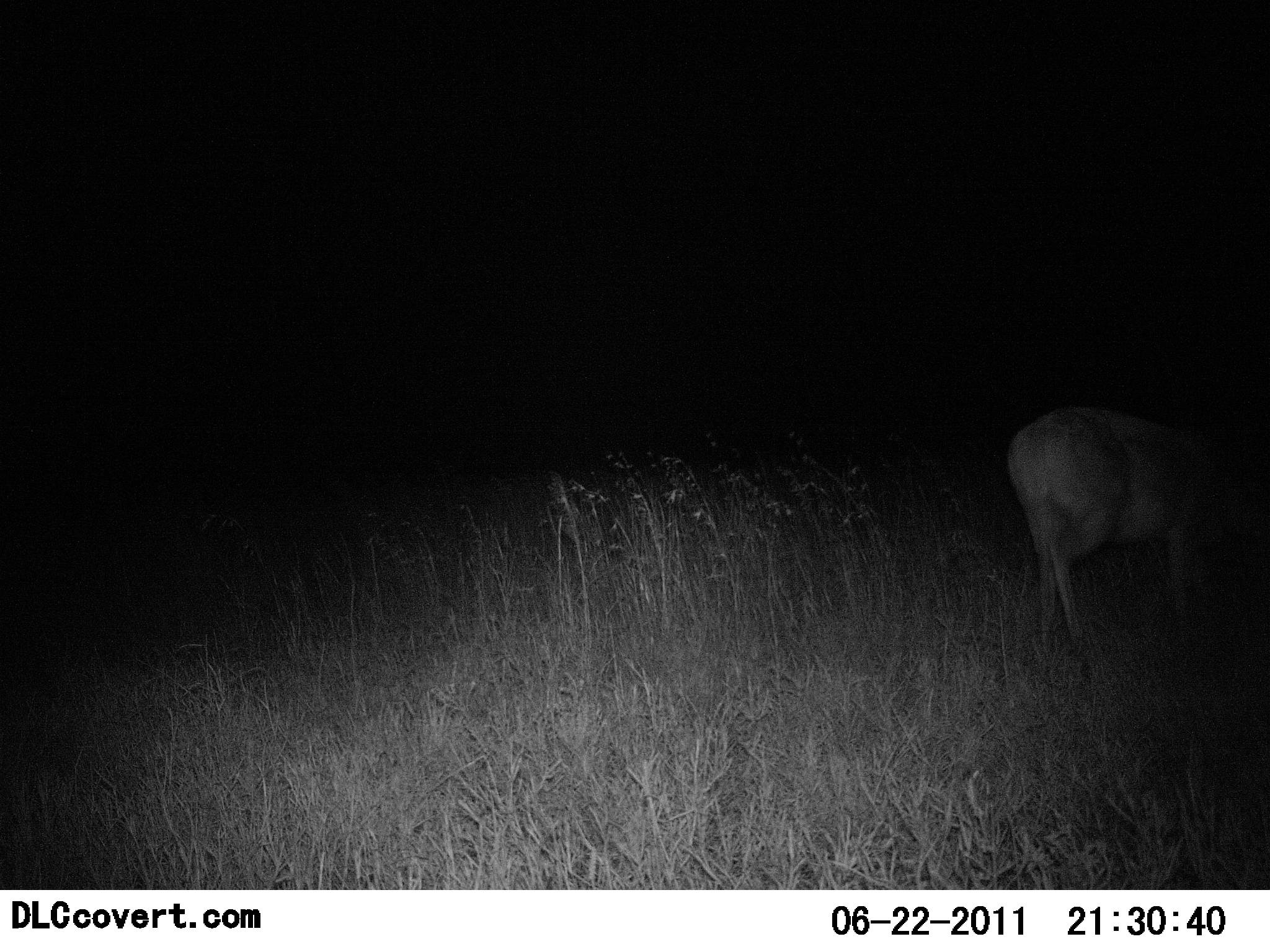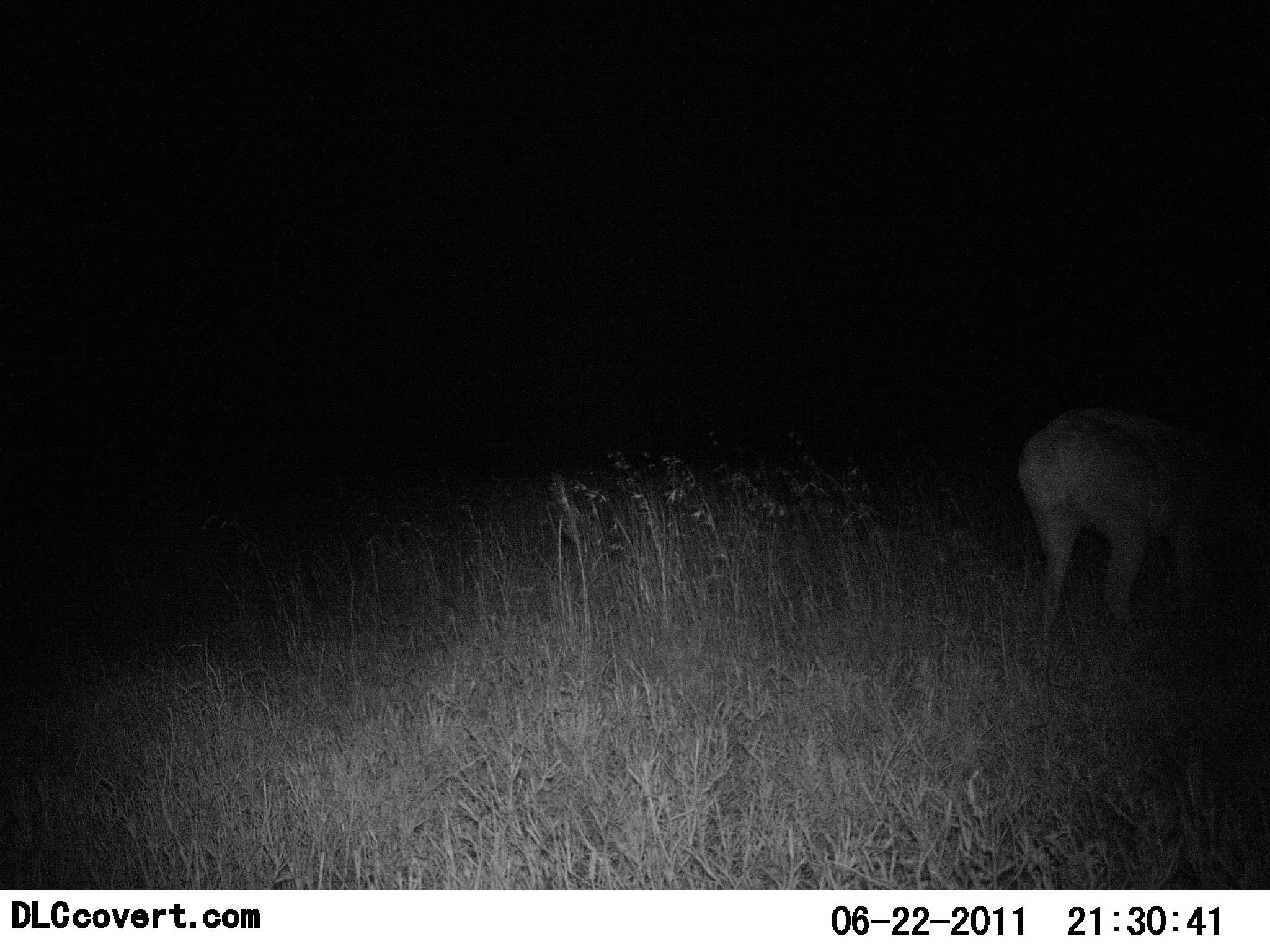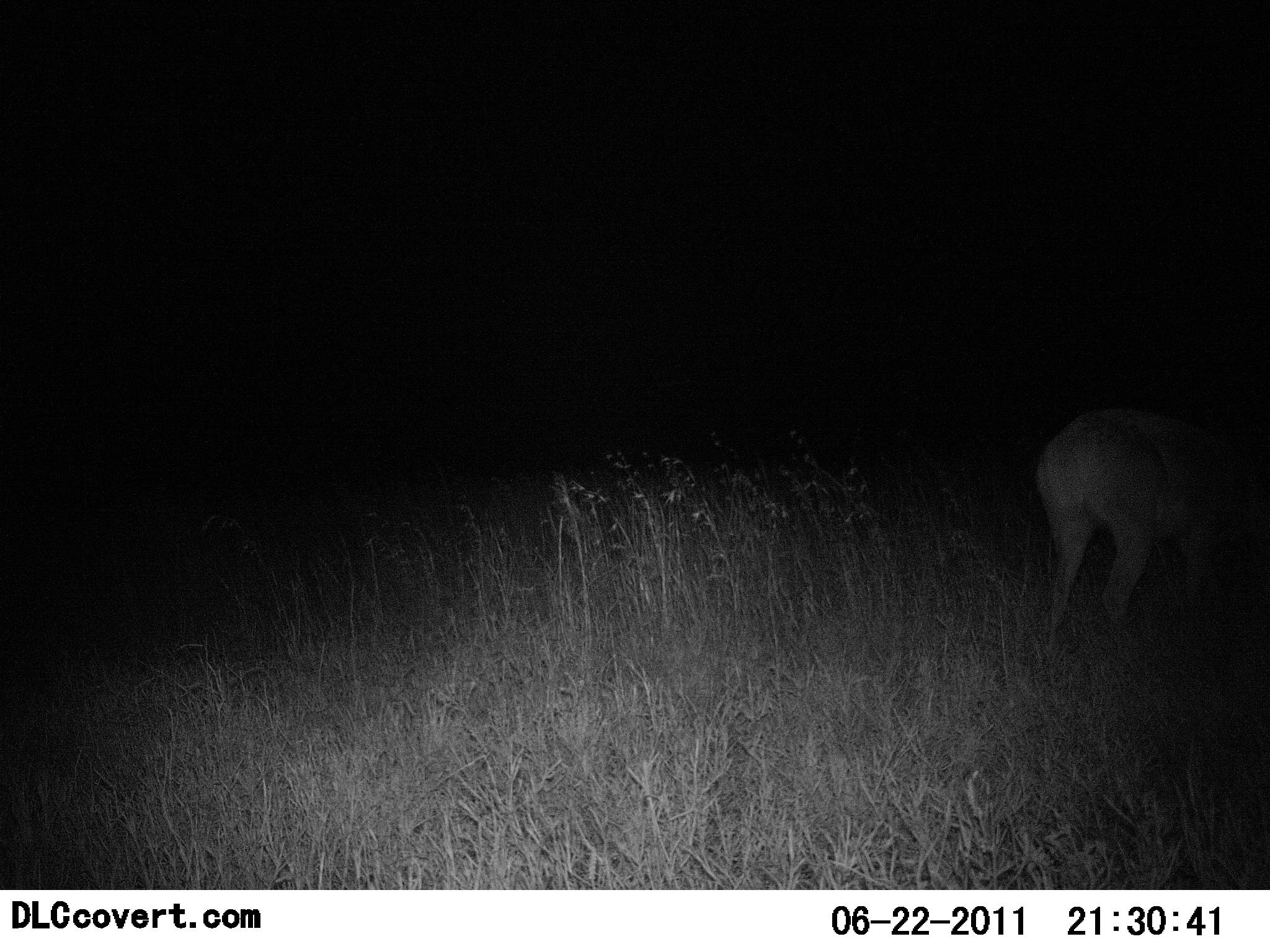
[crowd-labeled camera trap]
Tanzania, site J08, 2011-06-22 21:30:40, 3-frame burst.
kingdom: Animalia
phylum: Chordata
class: Mammalia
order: Artiodactyla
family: Bovidae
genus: Redunca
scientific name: Redunca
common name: reedbuck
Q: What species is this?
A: Reedbuck (Redunca).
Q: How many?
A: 1.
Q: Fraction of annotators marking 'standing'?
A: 20%.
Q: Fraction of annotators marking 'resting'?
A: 0%.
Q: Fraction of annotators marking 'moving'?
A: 80%.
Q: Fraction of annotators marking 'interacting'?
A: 0%.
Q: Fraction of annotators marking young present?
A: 0%.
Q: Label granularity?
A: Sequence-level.